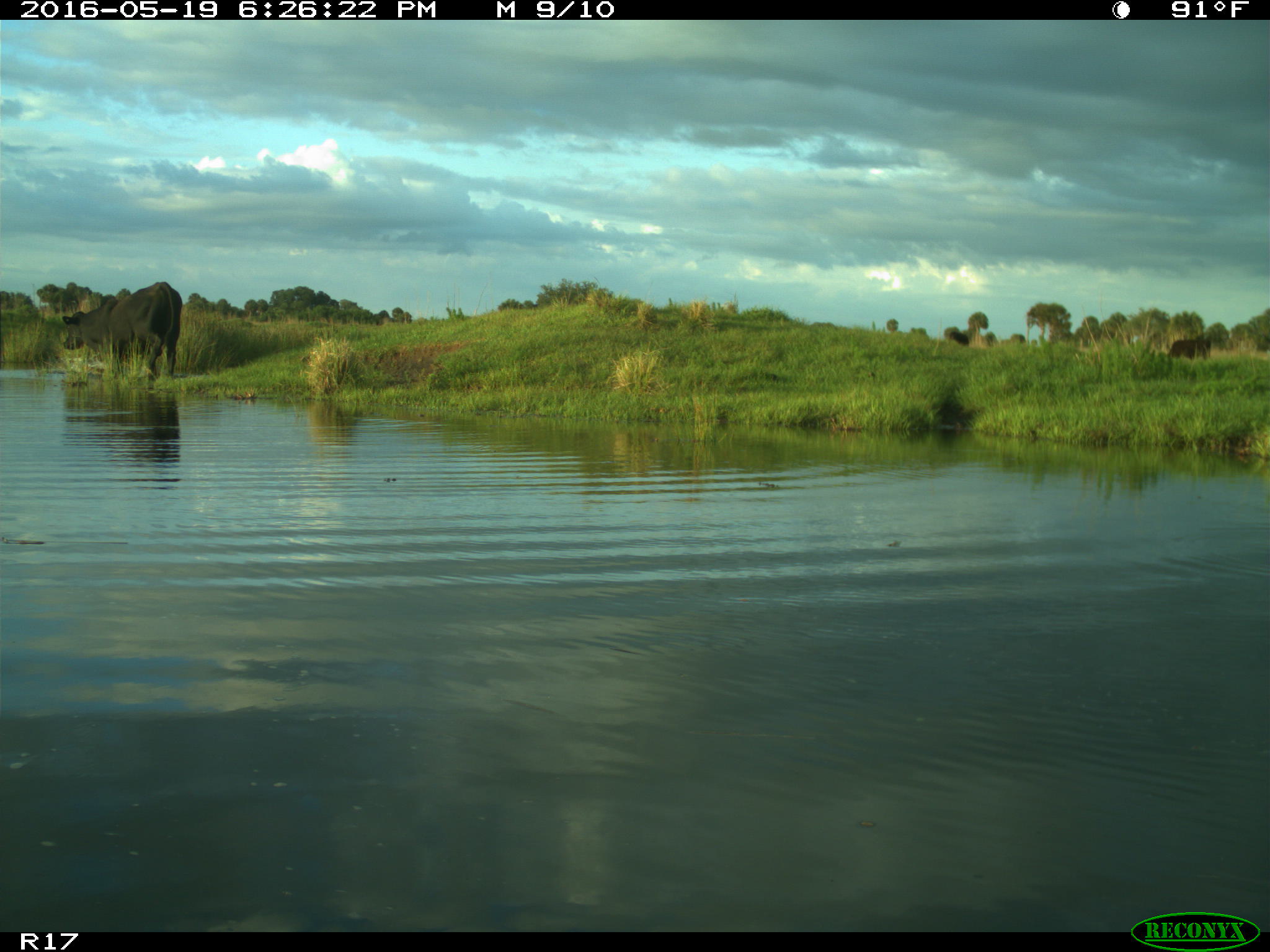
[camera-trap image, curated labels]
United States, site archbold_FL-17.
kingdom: Animalia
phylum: Chordata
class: Mammalia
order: Artiodactyla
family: Bovidae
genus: Bos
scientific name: Bos taurus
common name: domestic cow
Bos taurus (domestic cow).